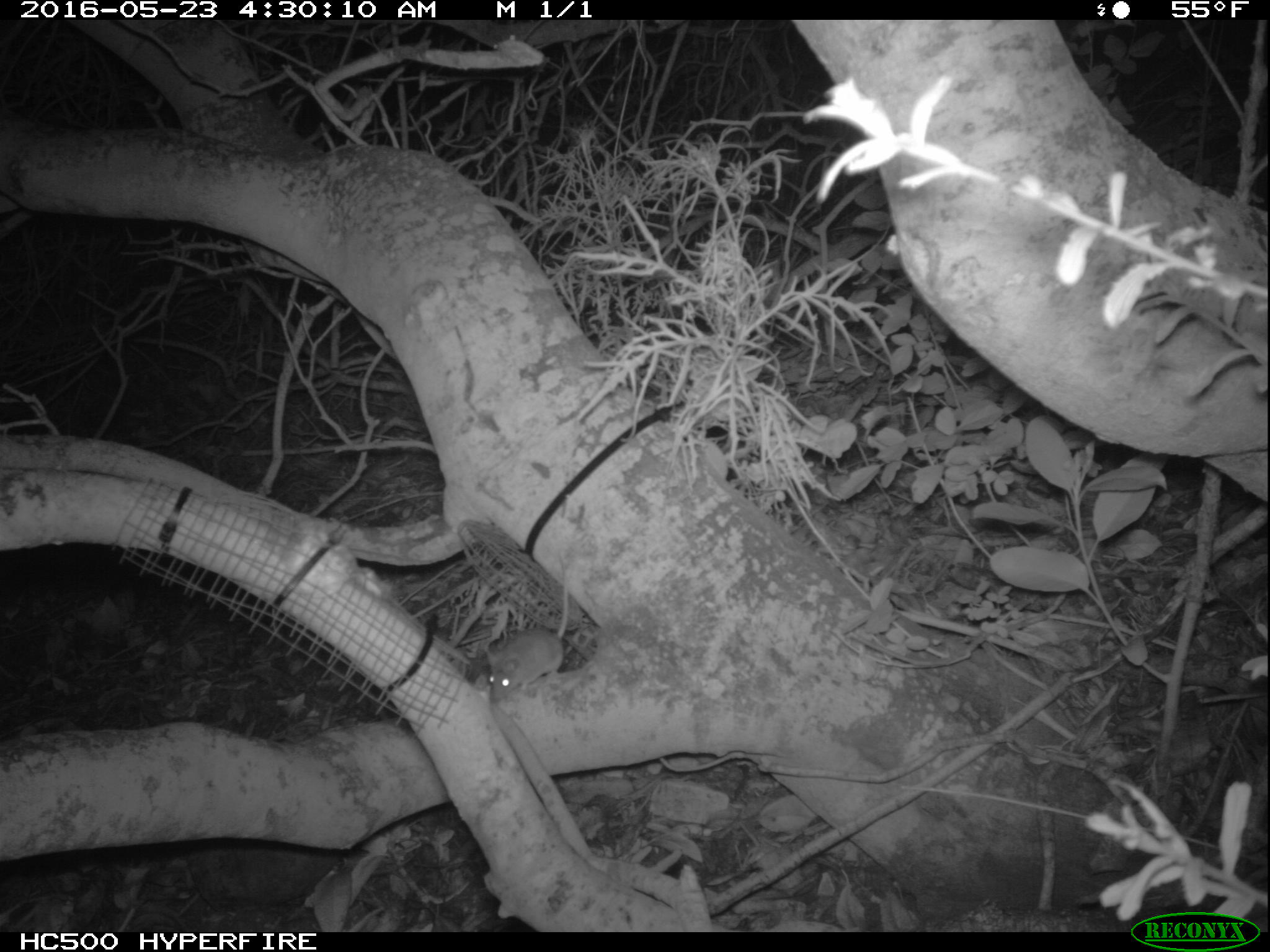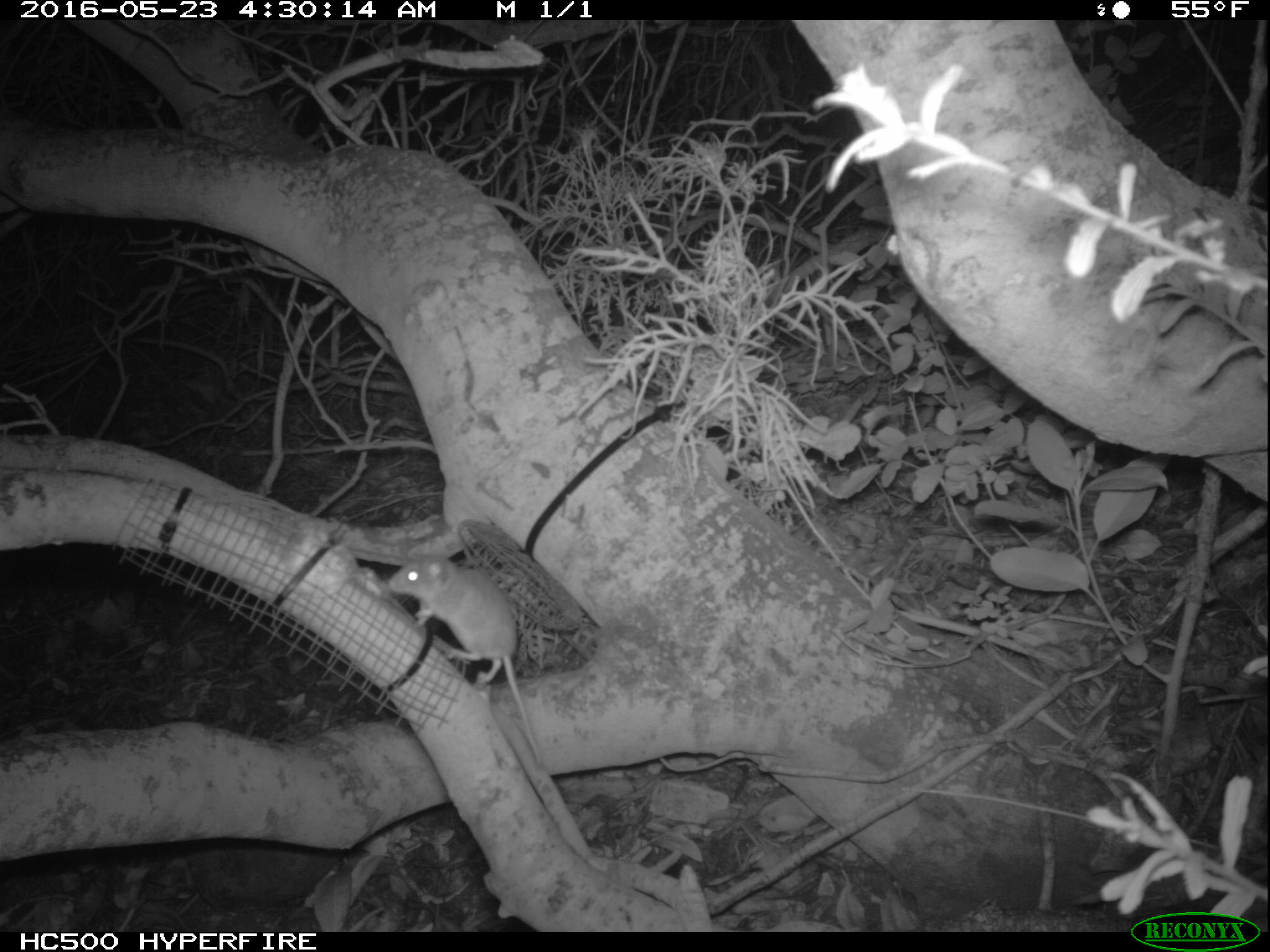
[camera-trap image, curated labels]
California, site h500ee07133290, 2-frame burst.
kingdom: Animalia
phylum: Chordata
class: Mammalia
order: Rodentia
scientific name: Rodentia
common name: rodent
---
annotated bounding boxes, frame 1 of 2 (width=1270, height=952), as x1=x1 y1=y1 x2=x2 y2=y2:
rodent: x1=484 y1=566 x2=569 y2=702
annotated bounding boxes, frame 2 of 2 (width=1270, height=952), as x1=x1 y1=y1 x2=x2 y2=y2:
rodent: x1=389 y1=553 x2=542 y2=765